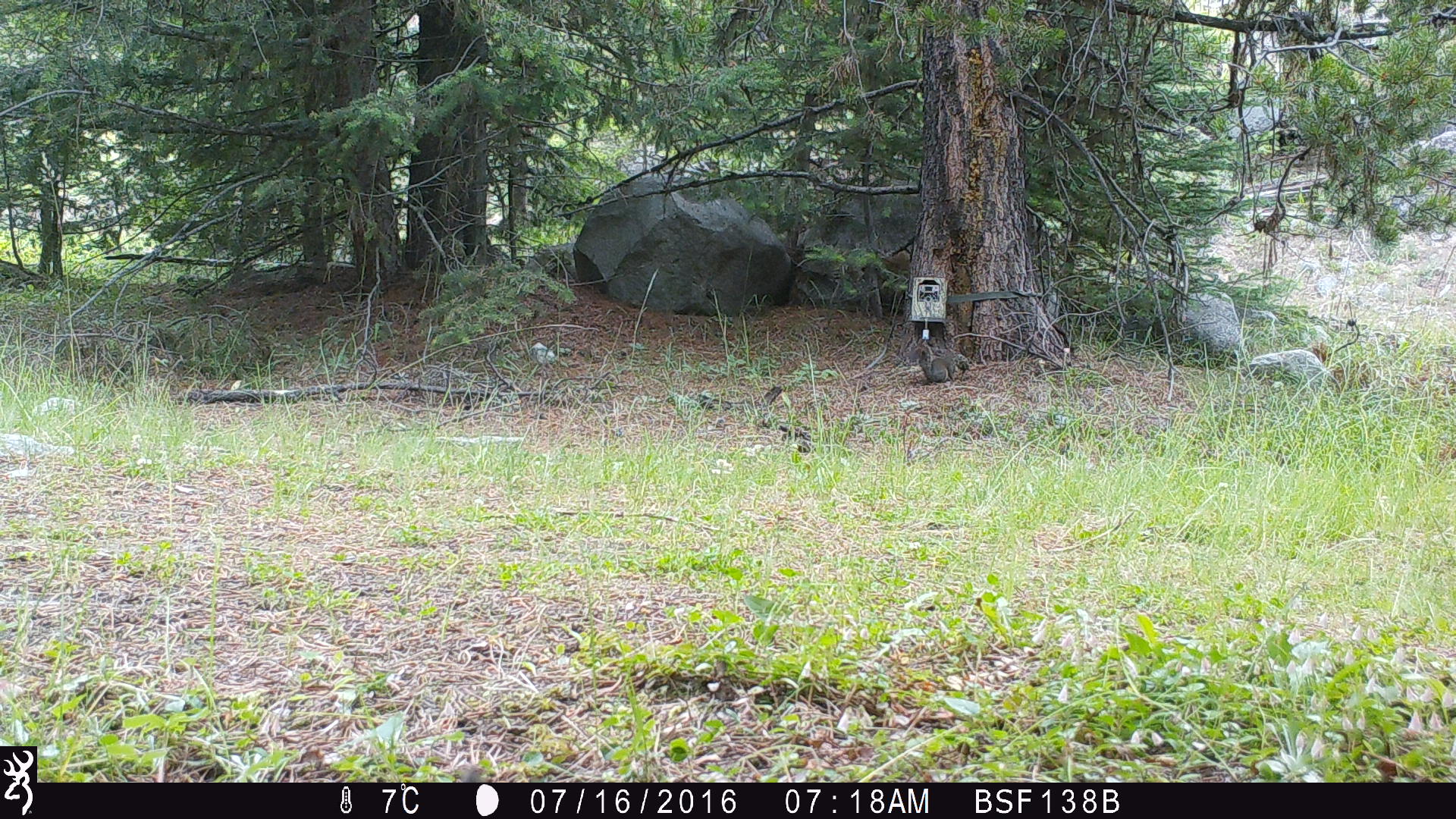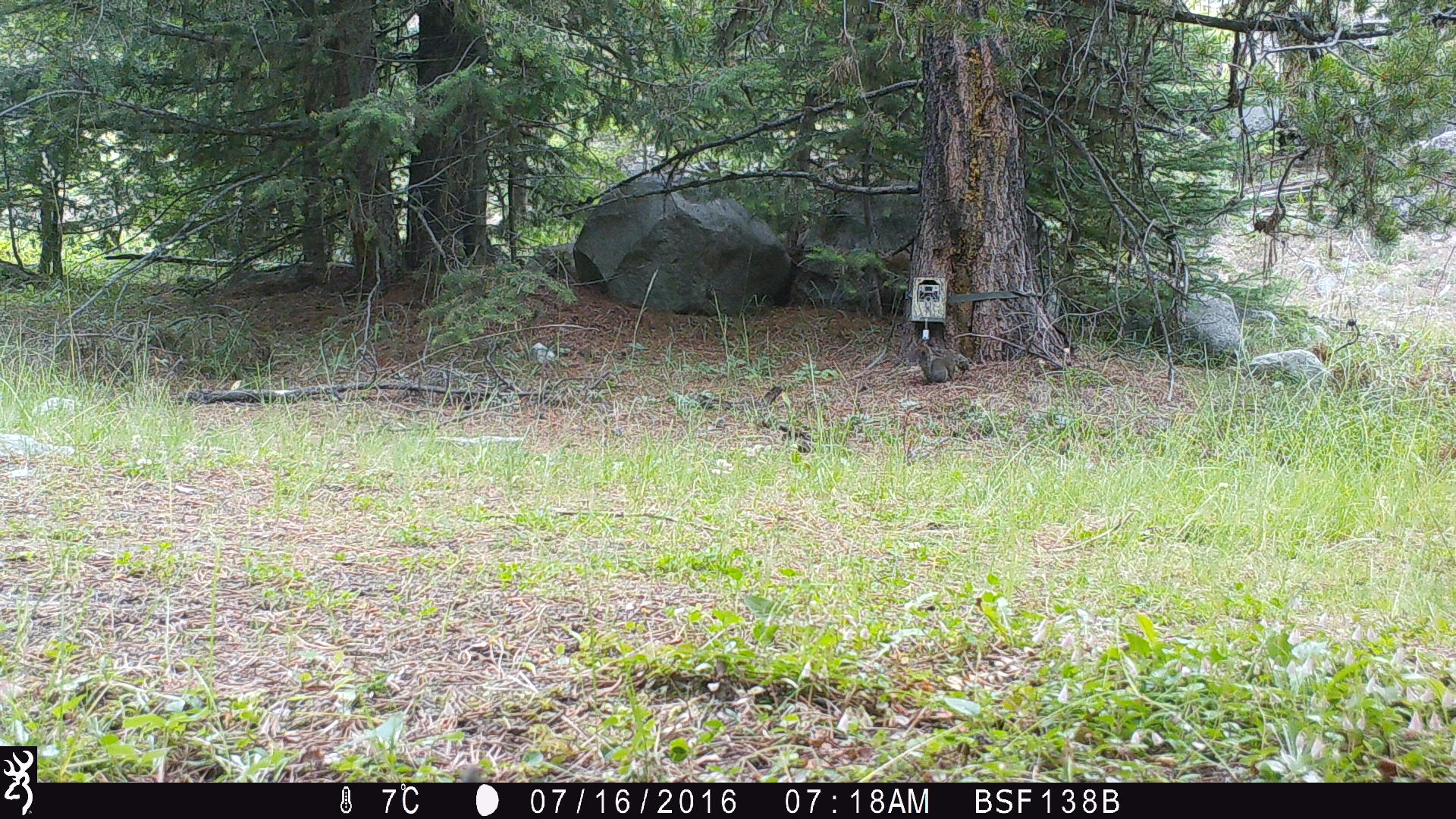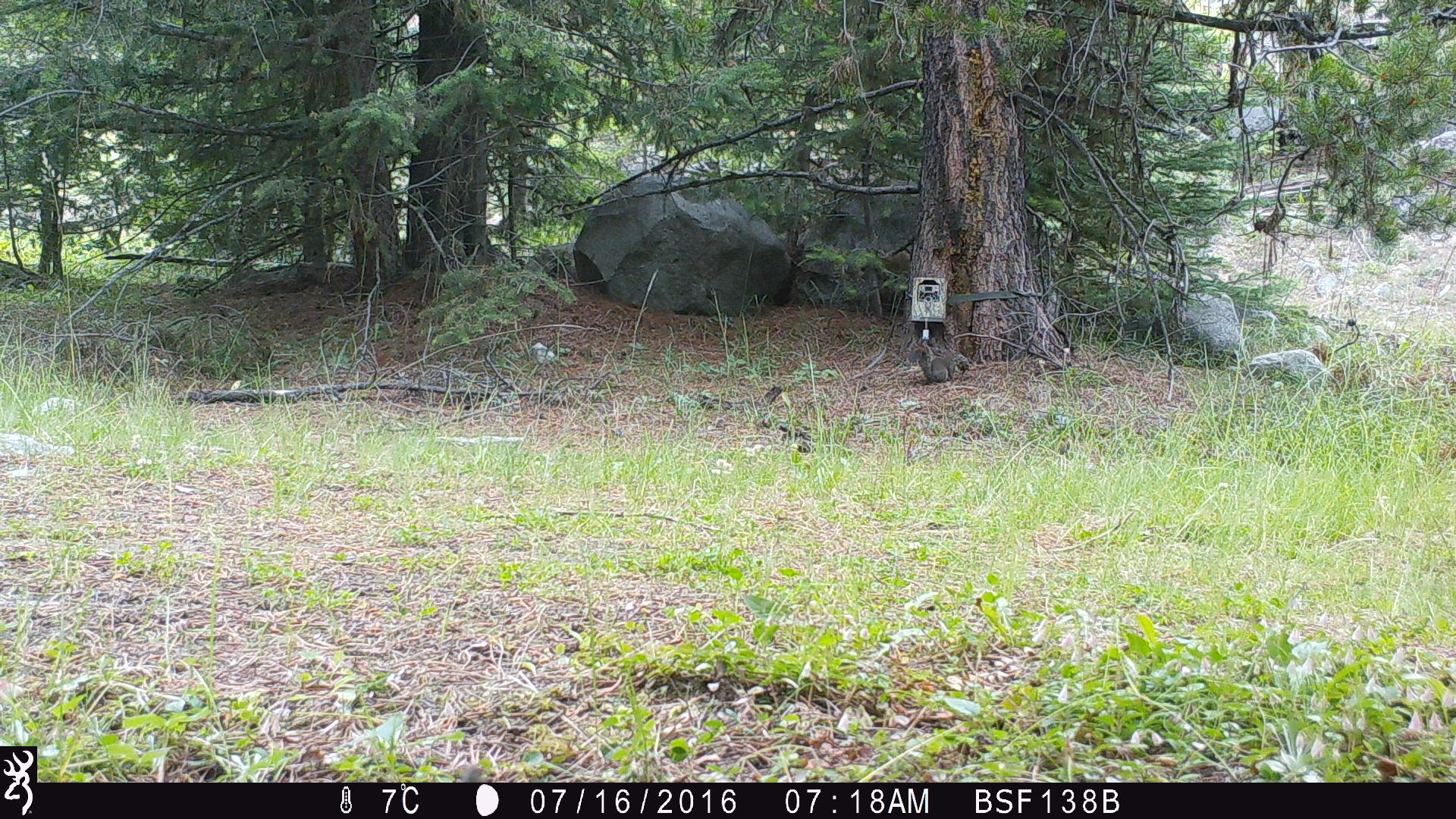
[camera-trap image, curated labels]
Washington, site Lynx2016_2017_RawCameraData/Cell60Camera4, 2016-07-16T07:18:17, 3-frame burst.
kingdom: Animalia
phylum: Chordata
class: Mammalia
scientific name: Mammalia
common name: small mammal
Small mammal (Mammalia). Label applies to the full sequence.